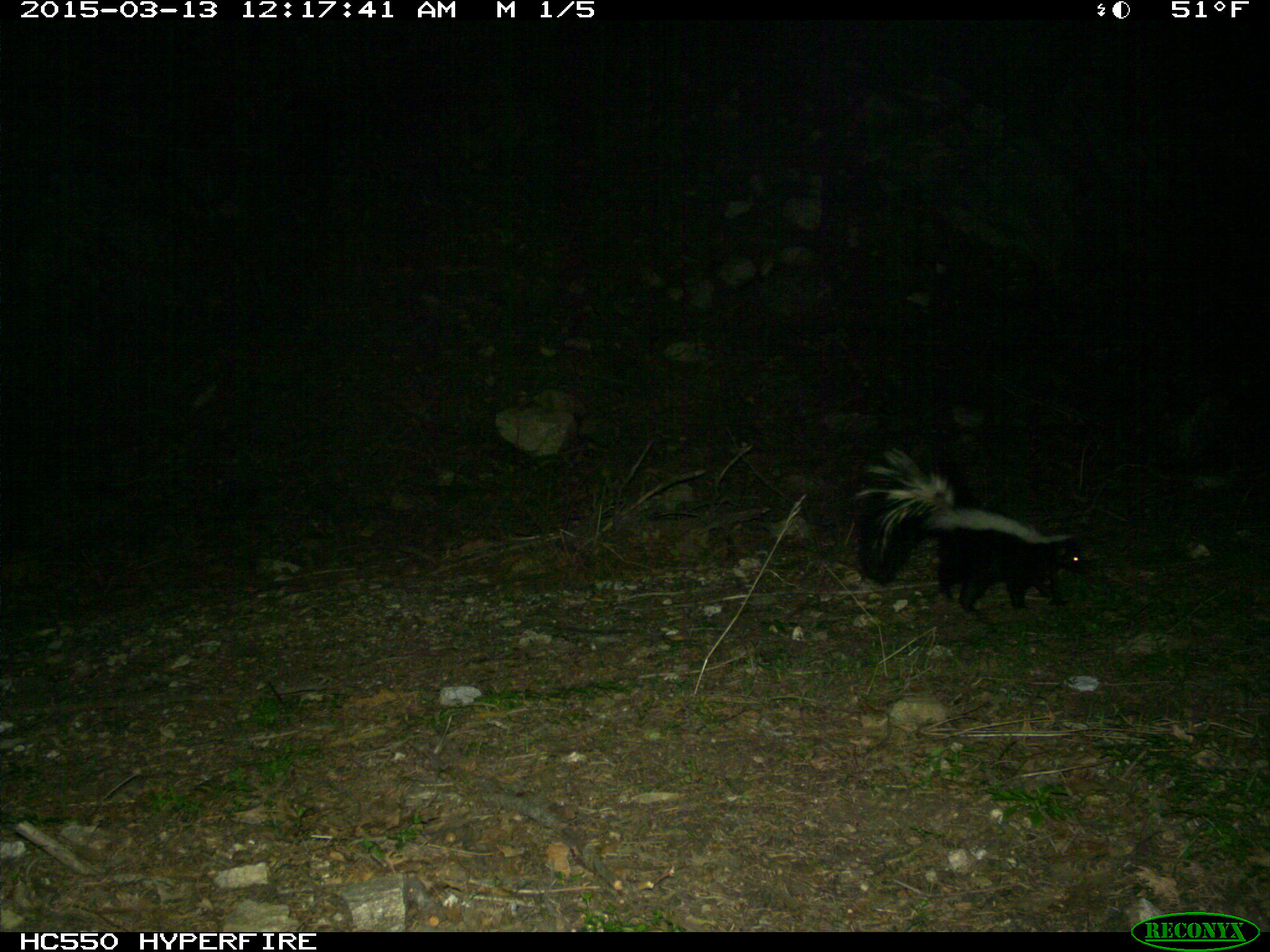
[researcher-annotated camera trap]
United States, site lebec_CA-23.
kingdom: Animalia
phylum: Chordata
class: Mammalia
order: Carnivora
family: Mephitidae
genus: Mephitis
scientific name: Mephitis mephitis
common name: striped skunk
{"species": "Mephitis mephitis (striped skunk)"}